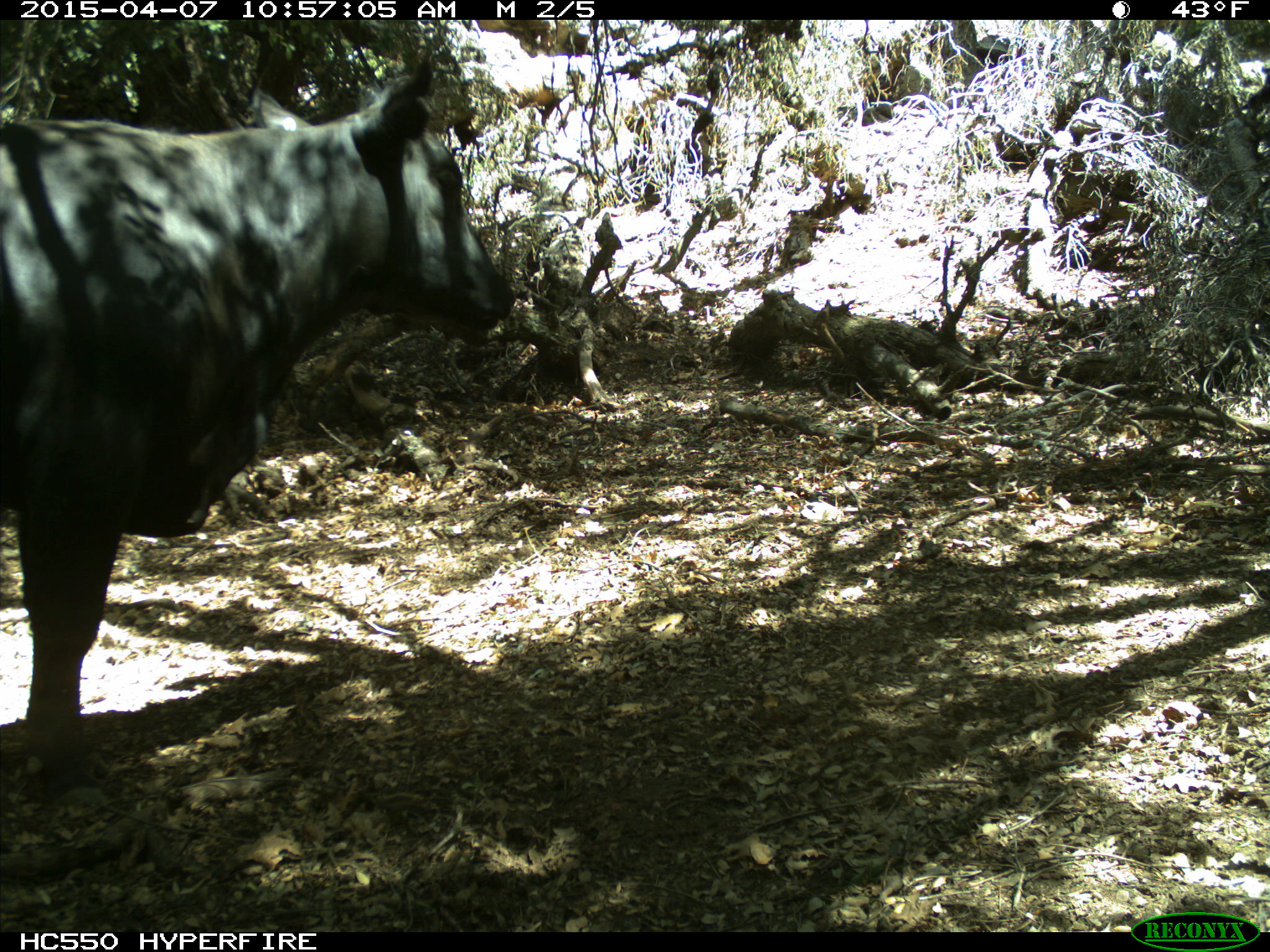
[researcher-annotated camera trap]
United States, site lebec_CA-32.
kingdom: Animalia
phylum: Chordata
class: Mammalia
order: Artiodactyla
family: Bovidae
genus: Bos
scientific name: Bos taurus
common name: domestic cow